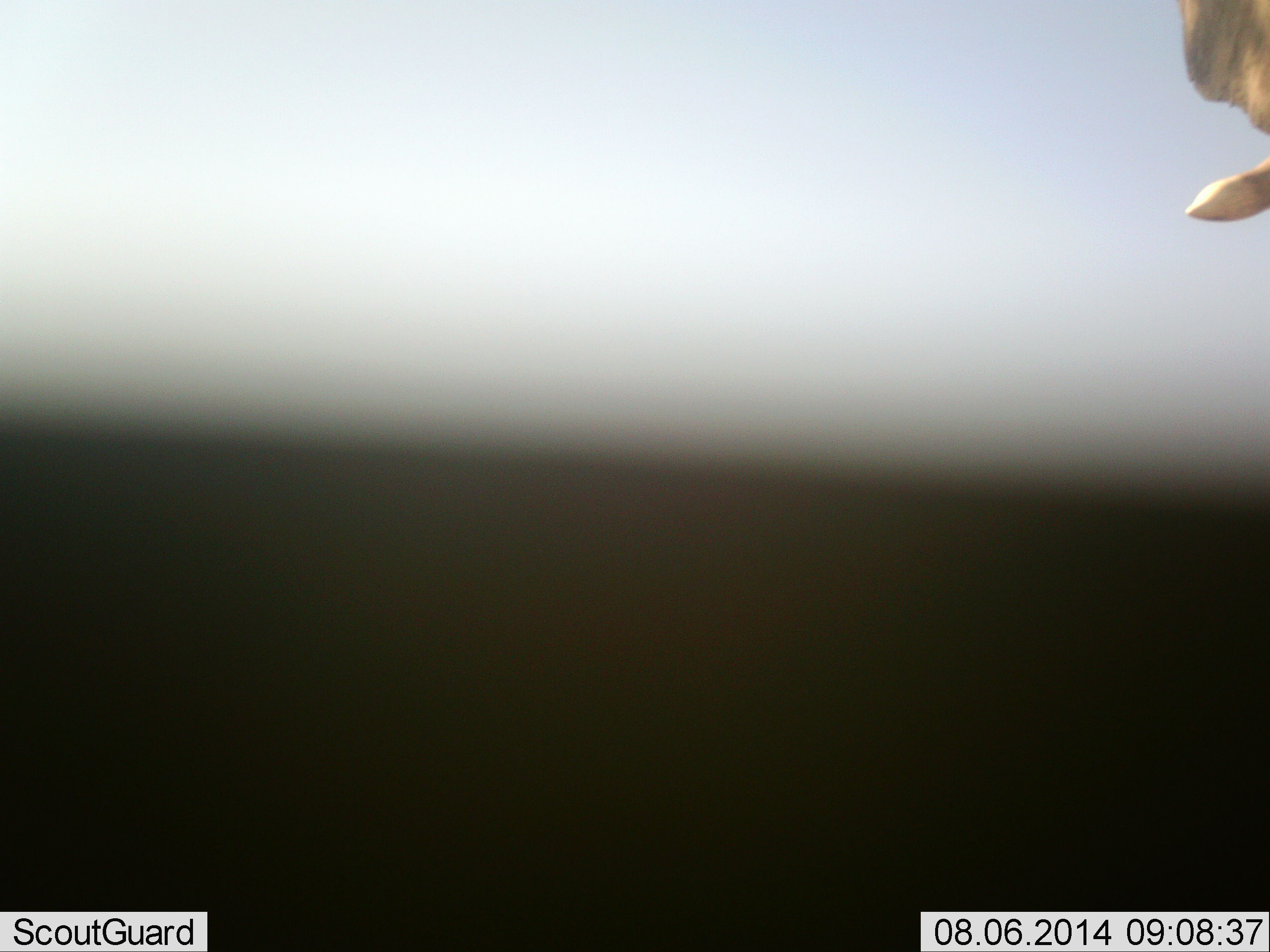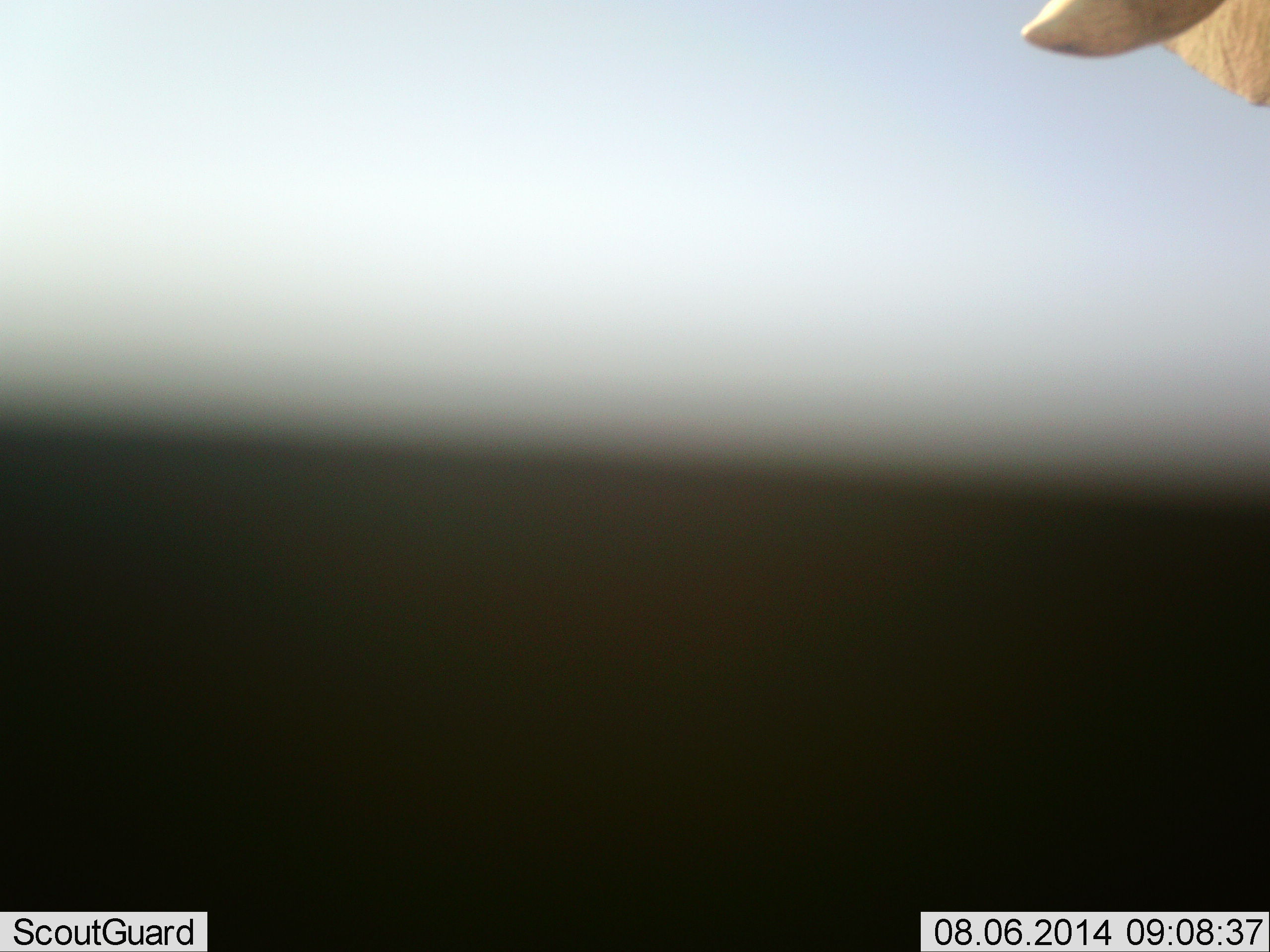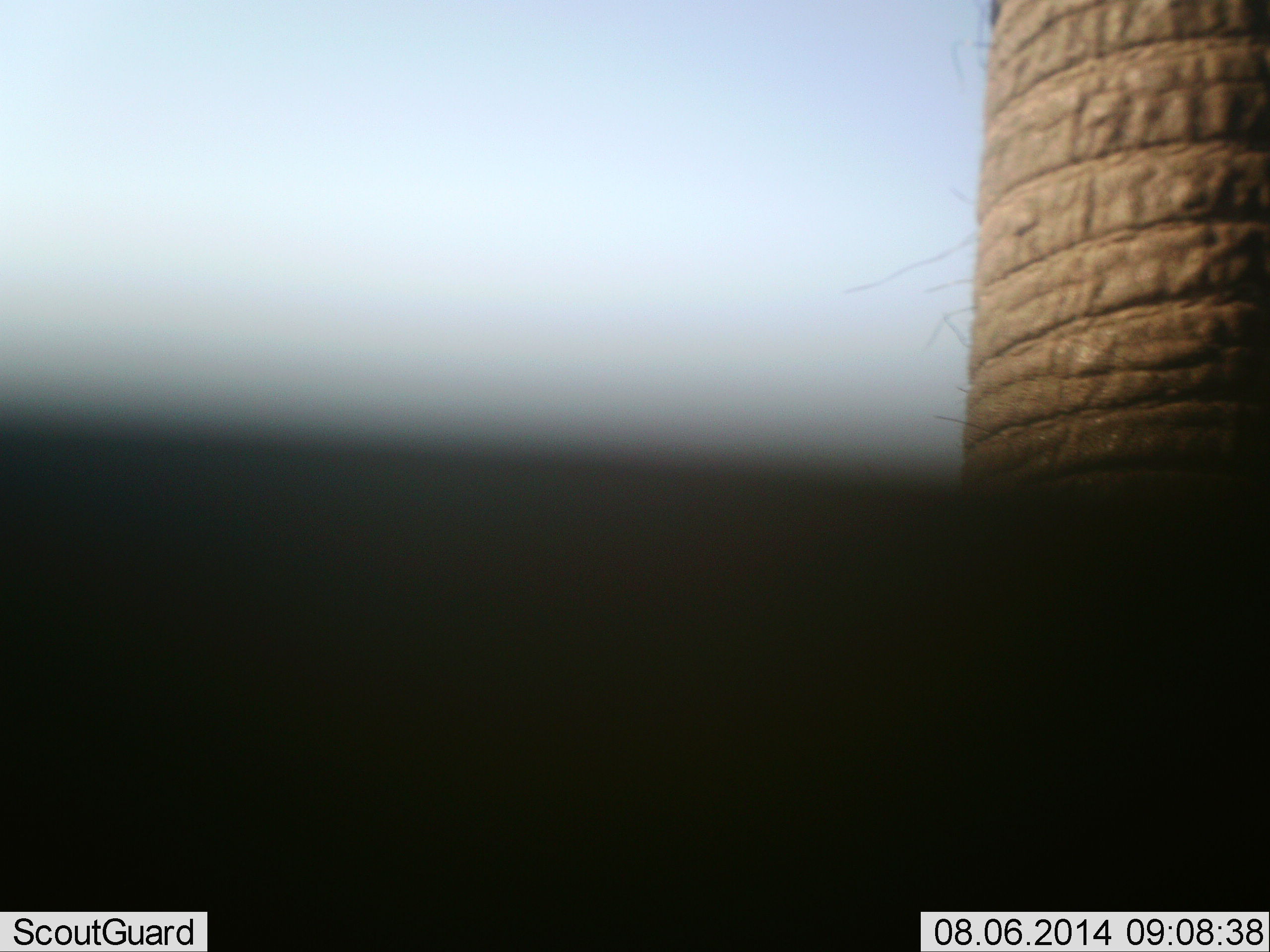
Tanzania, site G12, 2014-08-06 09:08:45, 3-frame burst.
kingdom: Animalia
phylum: Chordata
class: Mammalia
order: Proboscidea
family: Elephantidae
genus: Loxodonta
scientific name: Loxodonta africana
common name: african bush elephant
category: elephant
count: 1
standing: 60%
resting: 0%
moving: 30%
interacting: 20%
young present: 0%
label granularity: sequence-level